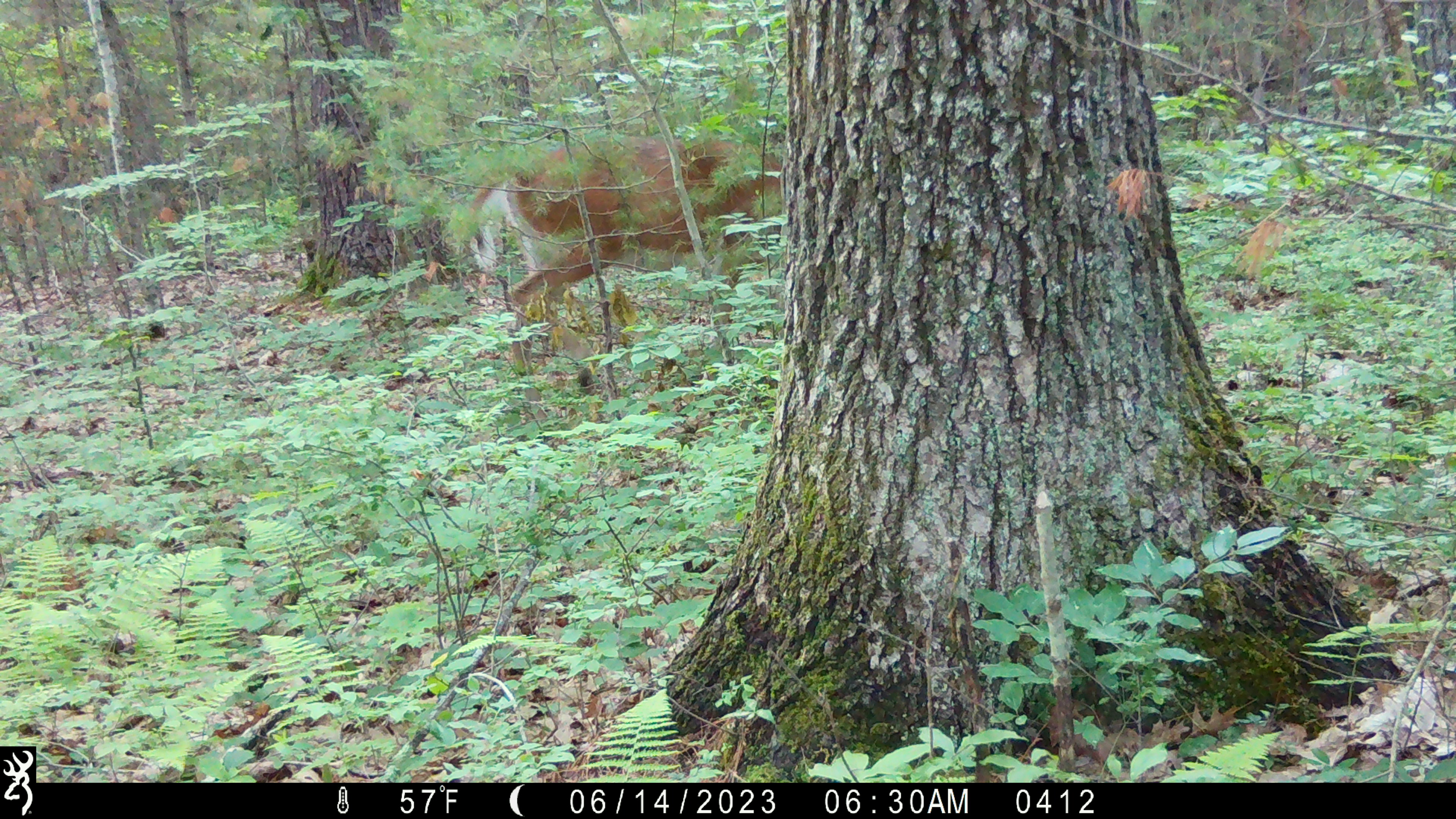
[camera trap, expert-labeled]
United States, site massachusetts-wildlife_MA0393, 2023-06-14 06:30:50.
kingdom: Animalia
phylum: Chordata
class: Mammalia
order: Artiodactyla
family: Cervidae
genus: Odocoileus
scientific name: Odocoileus virginianus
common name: white-tailed deer